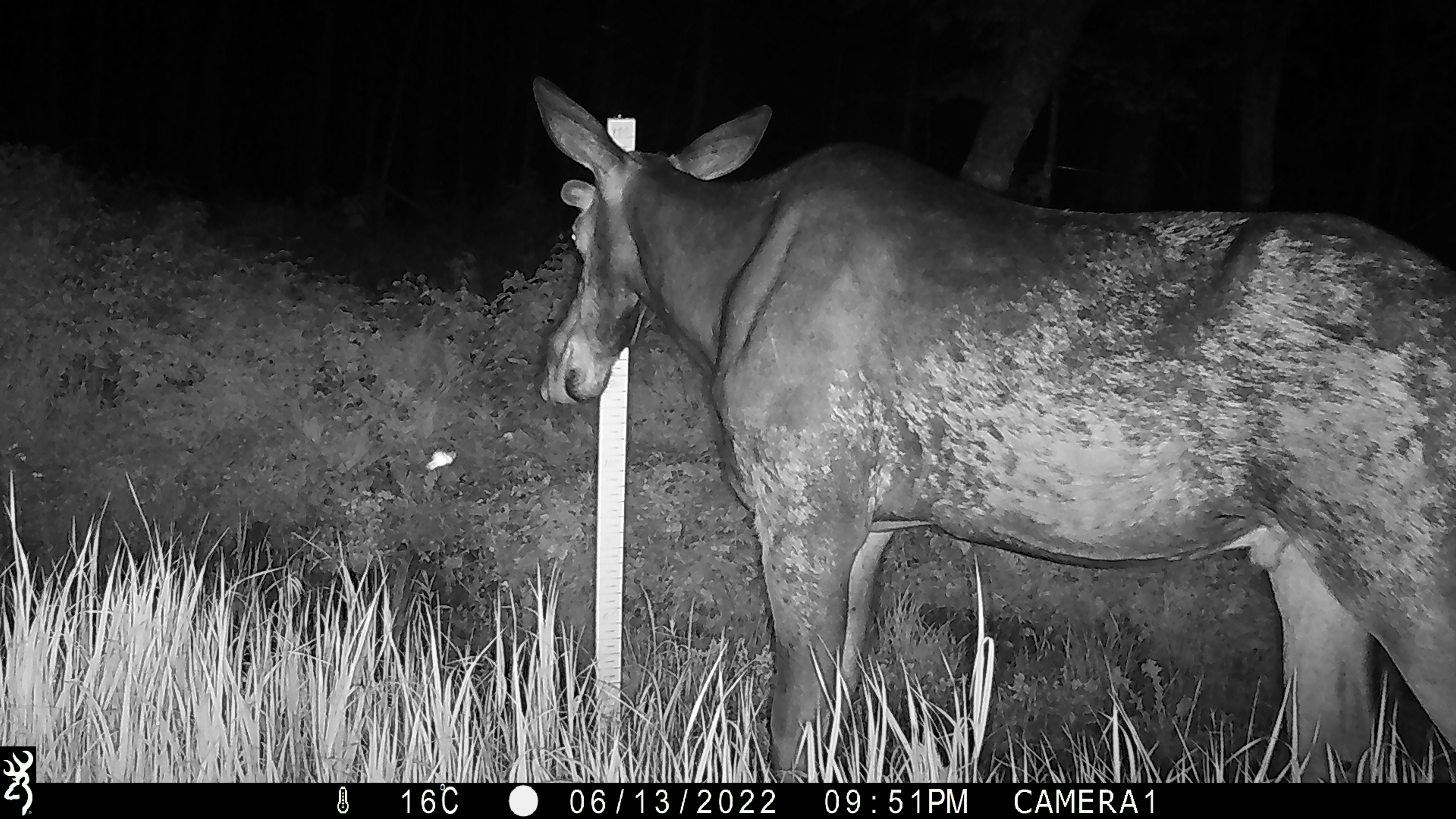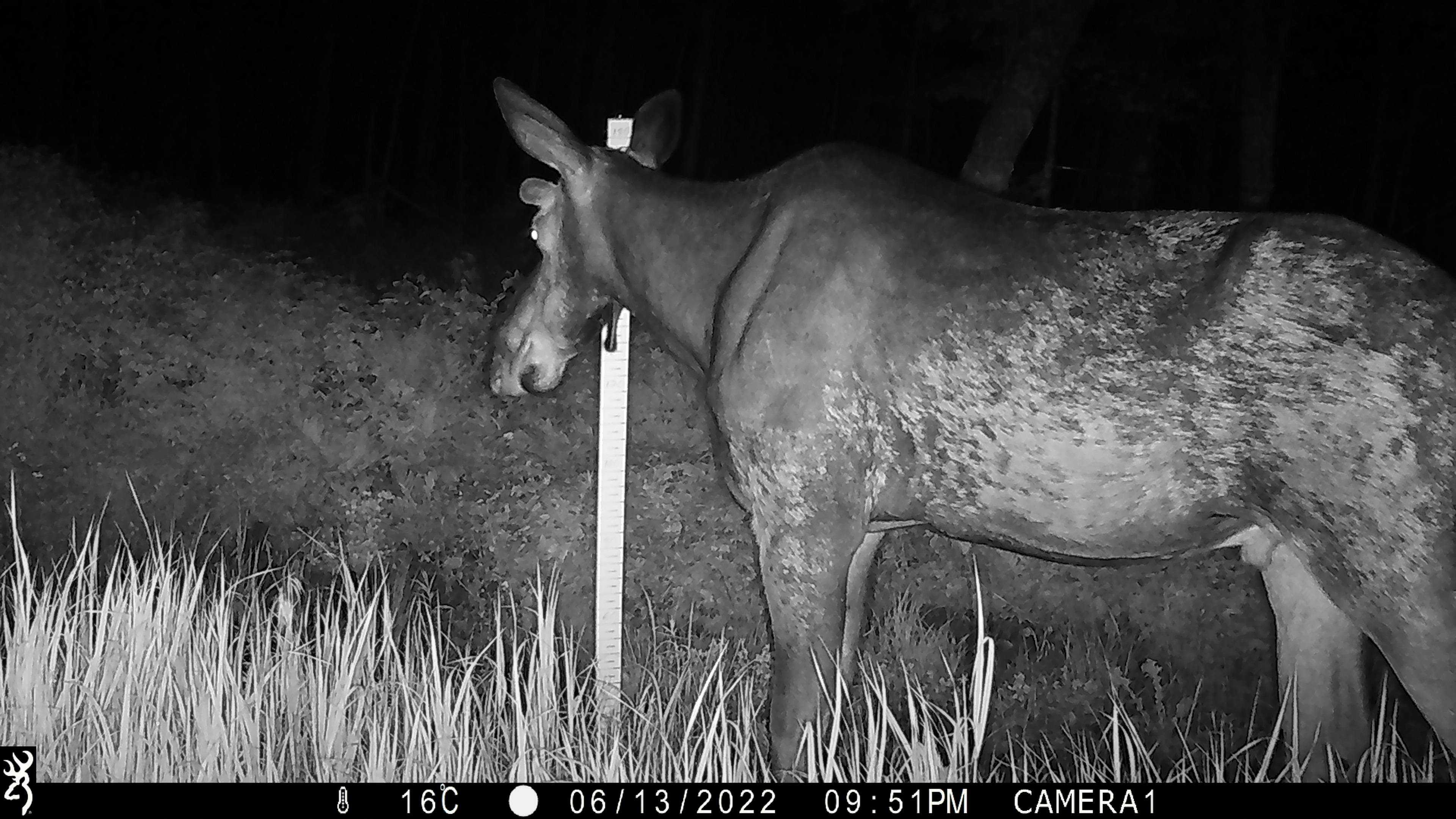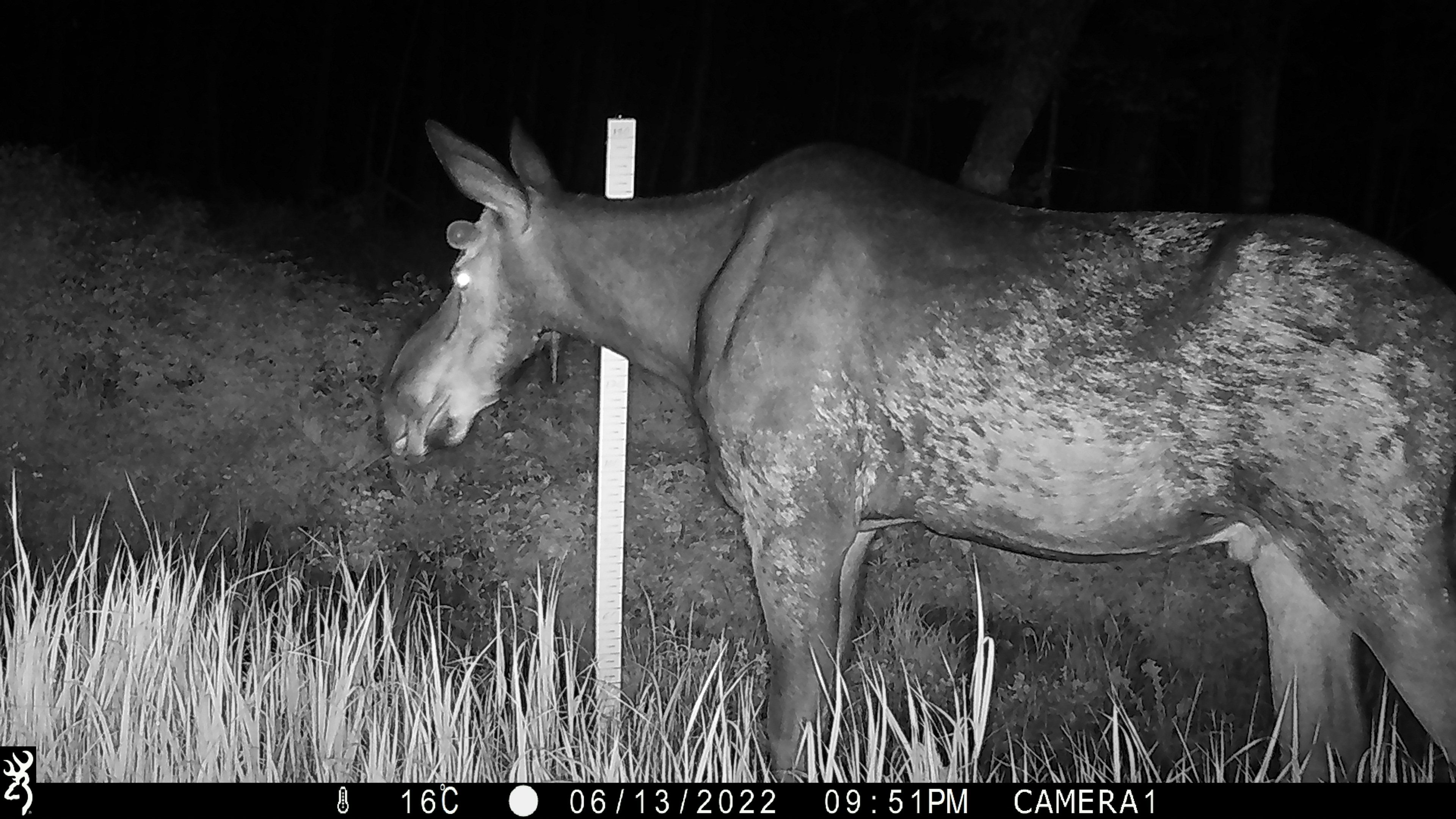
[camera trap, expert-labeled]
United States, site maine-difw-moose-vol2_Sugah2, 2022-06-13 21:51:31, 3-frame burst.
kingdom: Animalia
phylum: Chordata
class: Mammalia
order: Artiodactyla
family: Cervidae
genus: Alces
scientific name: Alces alces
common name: moose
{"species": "moose (Alces alces)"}